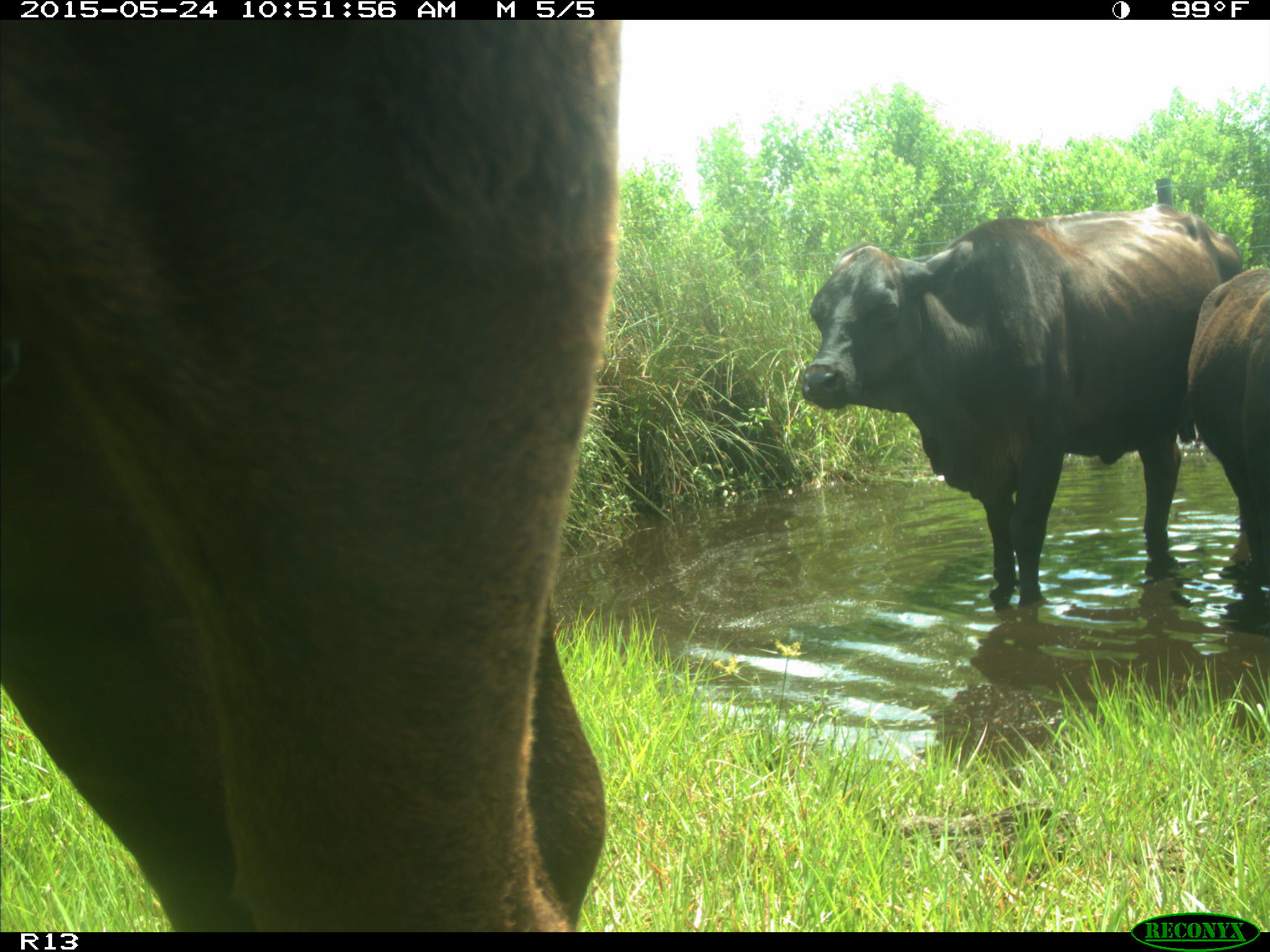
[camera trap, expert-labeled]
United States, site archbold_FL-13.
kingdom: Animalia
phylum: Chordata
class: Mammalia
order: Artiodactyla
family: Bovidae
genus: Bos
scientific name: Bos taurus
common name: domestic cow